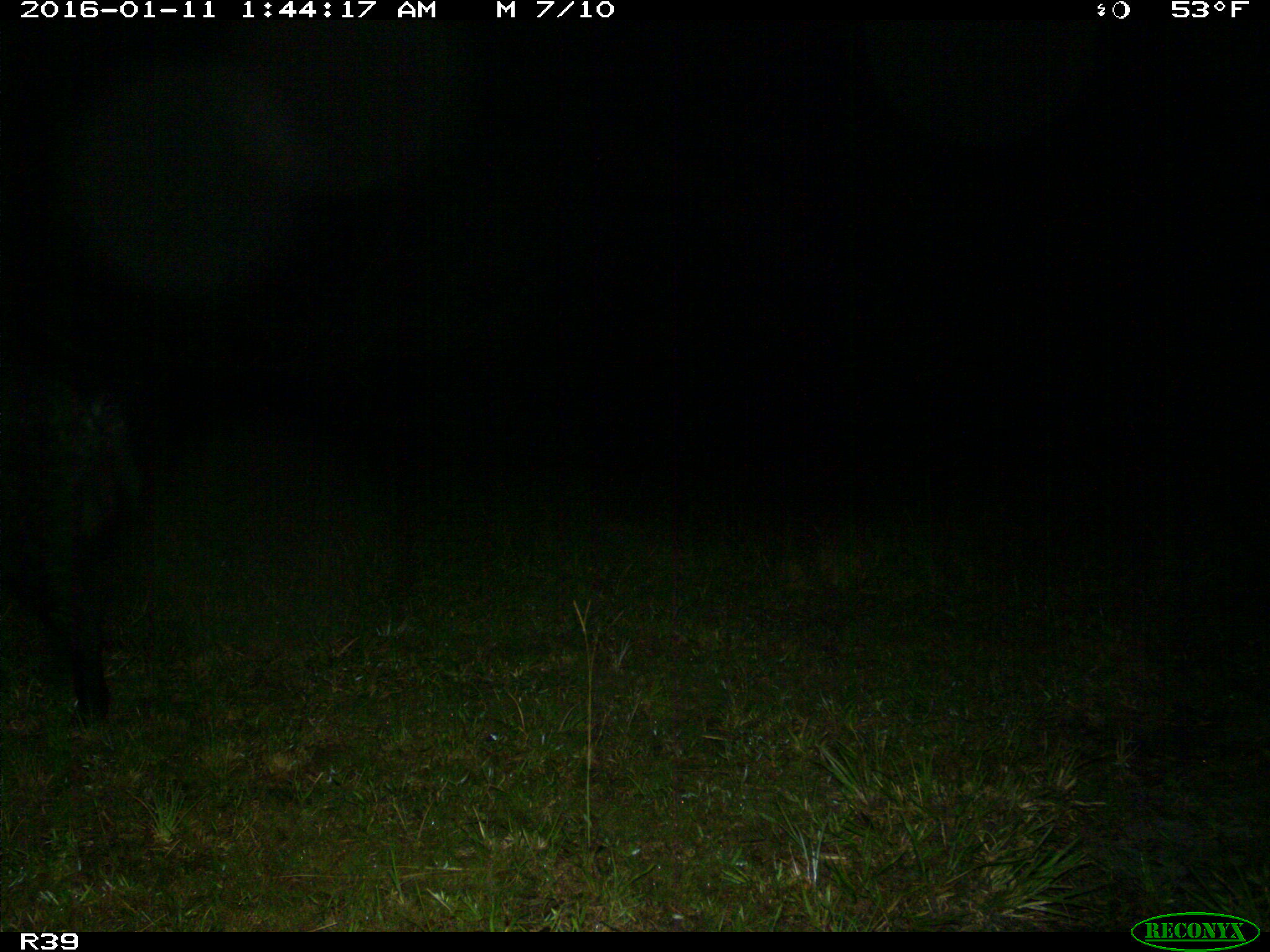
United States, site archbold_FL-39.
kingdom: Animalia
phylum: Chordata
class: Mammalia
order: Artiodactyla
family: Suidae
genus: Sus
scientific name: Sus scrofa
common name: wild boar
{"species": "Sus scrofa (wild boar)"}